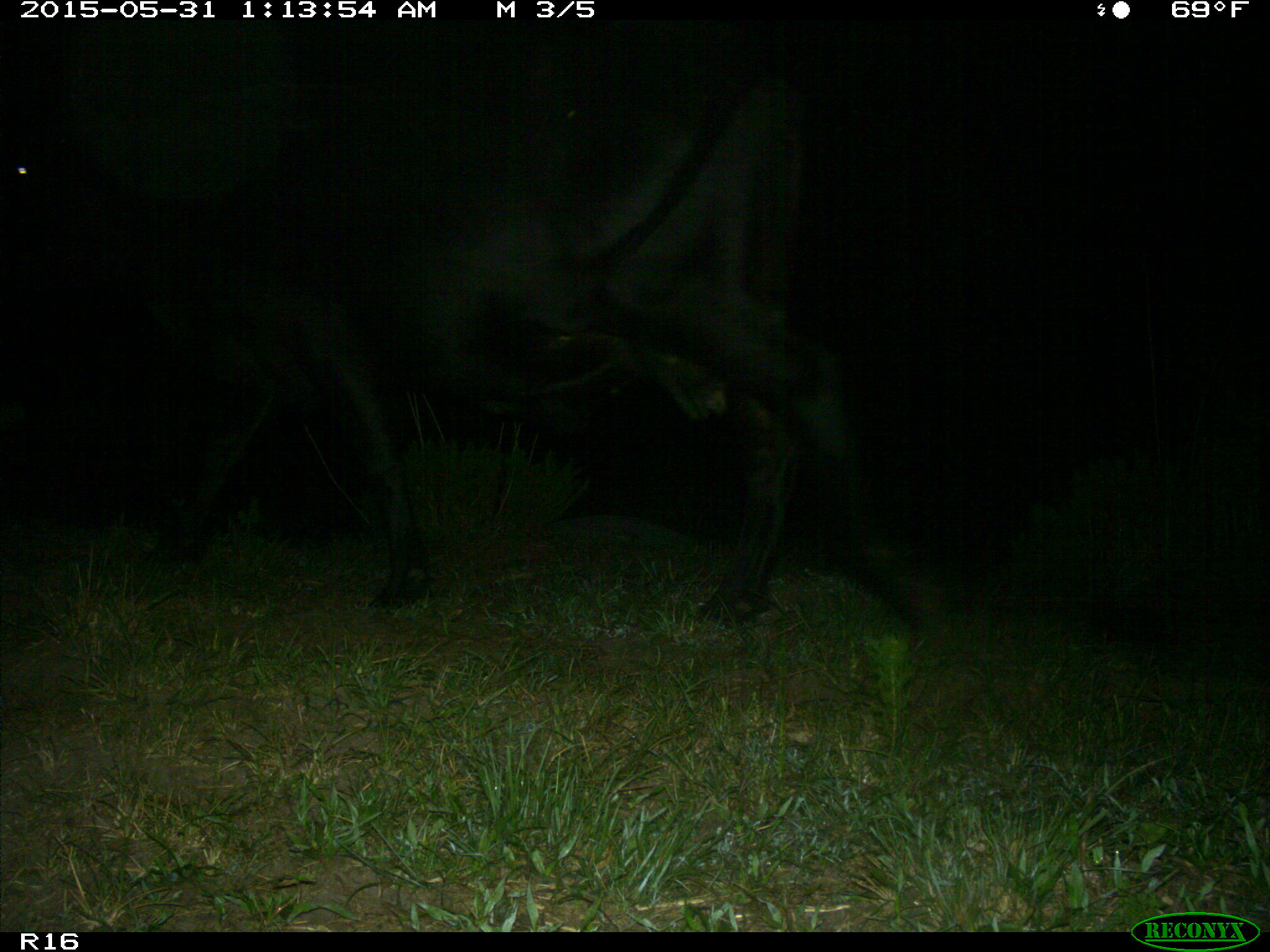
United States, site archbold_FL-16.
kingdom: Animalia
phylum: Chordata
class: Mammalia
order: Artiodactyla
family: Bovidae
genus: Bos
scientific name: Bos taurus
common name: domestic cow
Bos taurus (domestic cow).